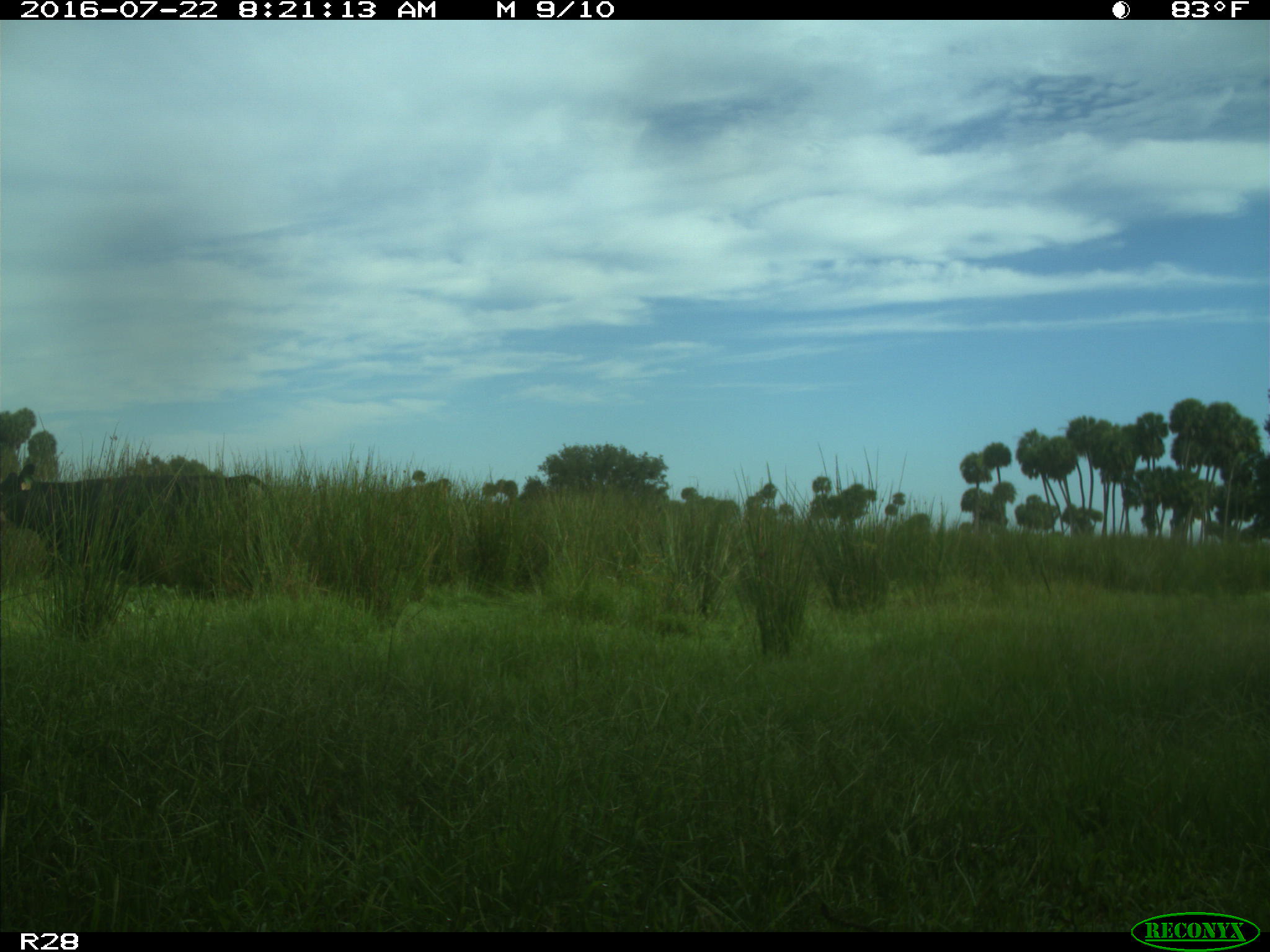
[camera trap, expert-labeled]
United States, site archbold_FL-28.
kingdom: Animalia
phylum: Chordata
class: Mammalia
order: Artiodactyla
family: Bovidae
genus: Bos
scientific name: Bos taurus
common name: domestic cow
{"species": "Bos taurus (domestic cow)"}